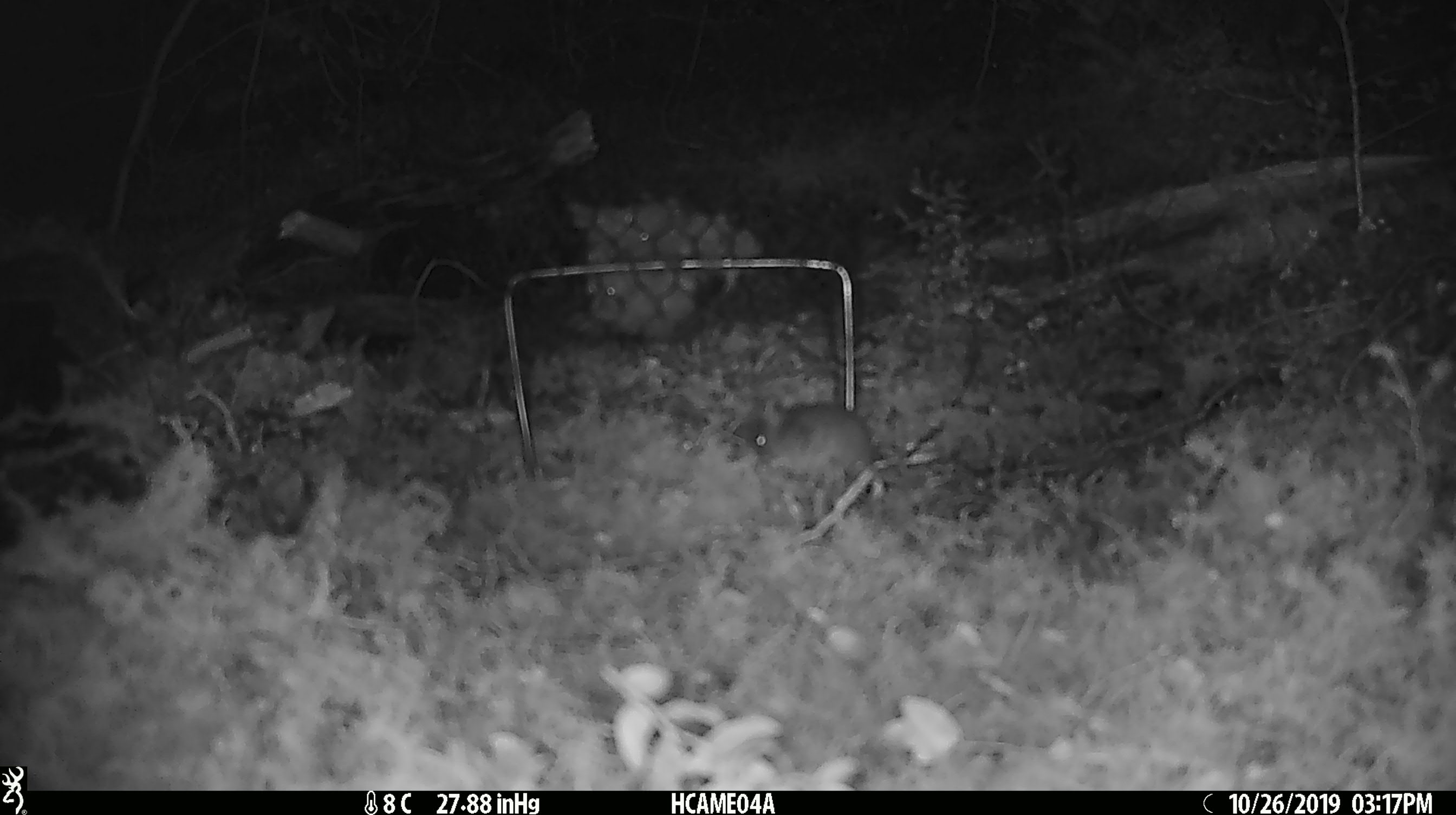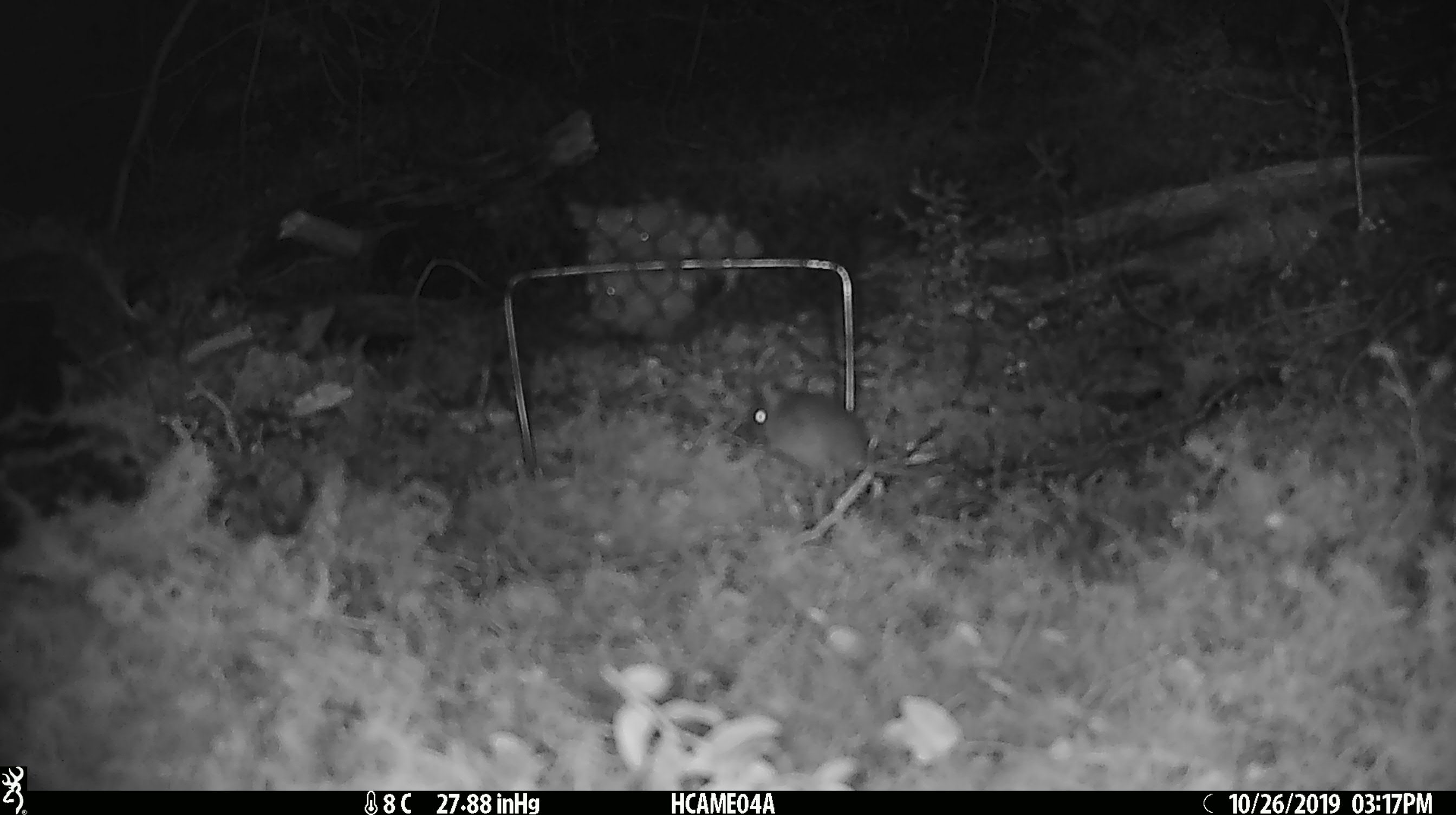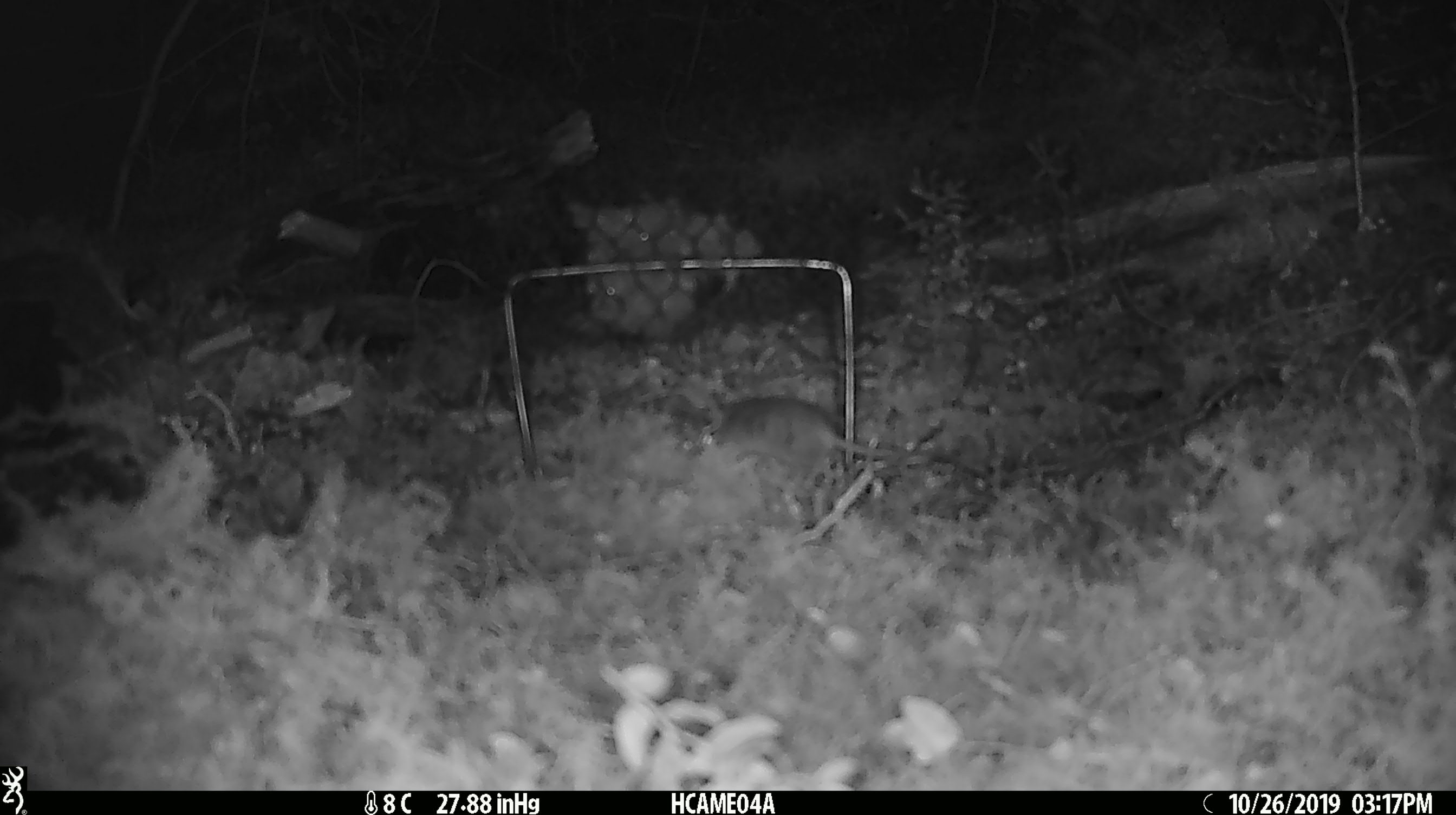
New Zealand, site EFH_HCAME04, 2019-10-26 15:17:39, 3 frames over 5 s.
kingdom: Animalia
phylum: Chordata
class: Mammalia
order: Rodentia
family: Muridae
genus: Mus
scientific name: Mus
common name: mouse